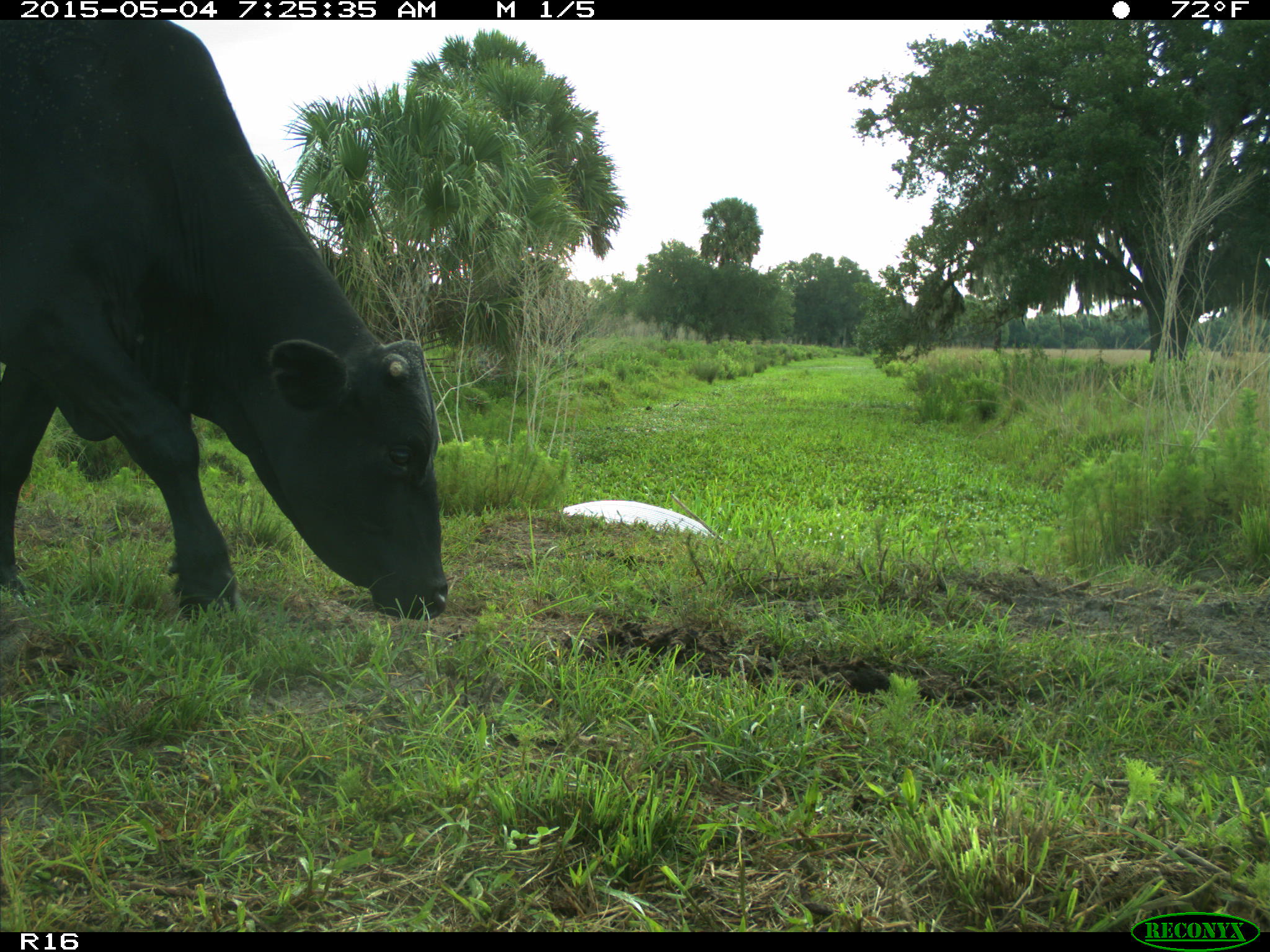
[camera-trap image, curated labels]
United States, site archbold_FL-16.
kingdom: Animalia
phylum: Chordata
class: Mammalia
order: Artiodactyla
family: Bovidae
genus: Bos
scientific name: Bos taurus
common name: domestic cow